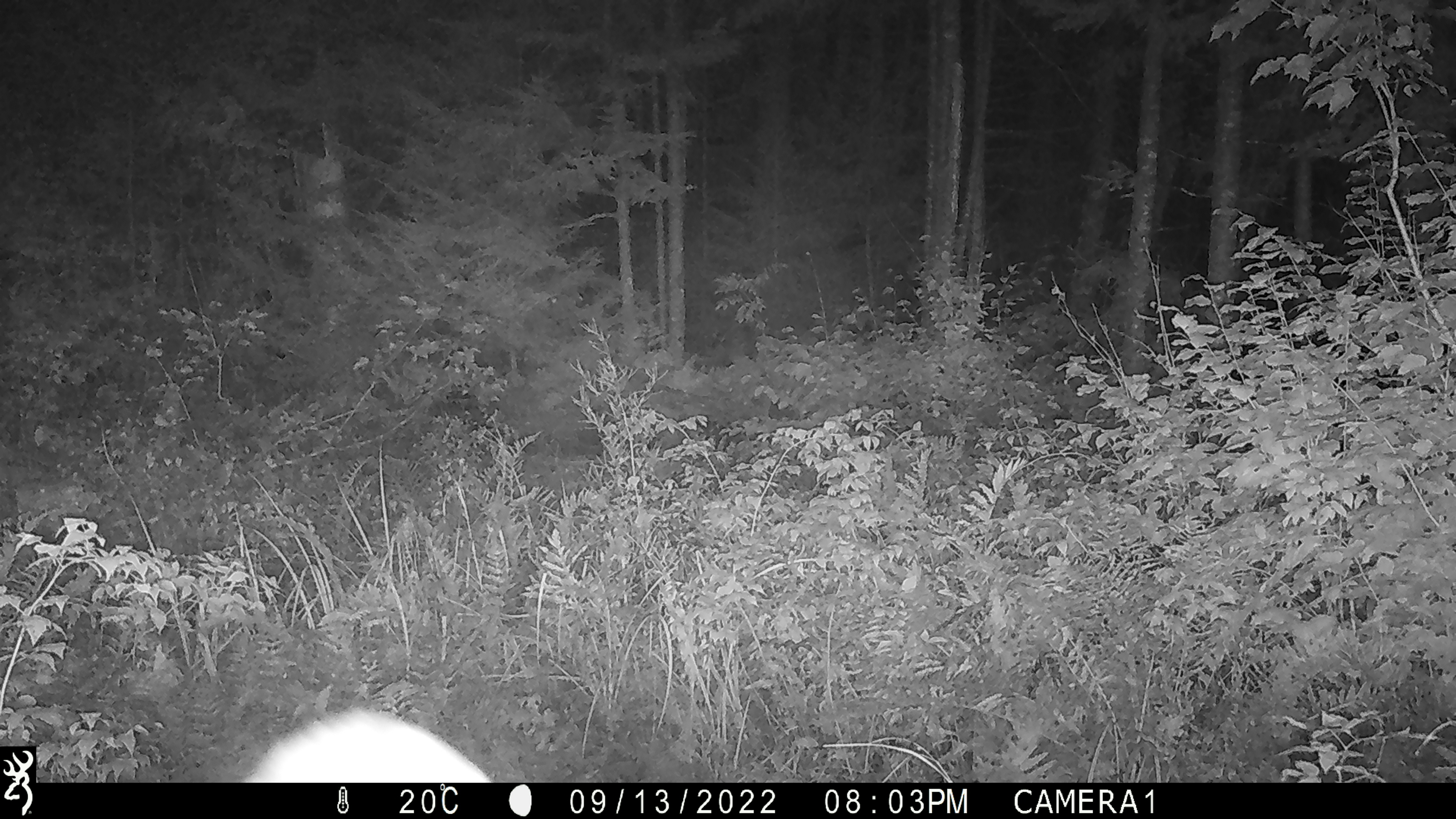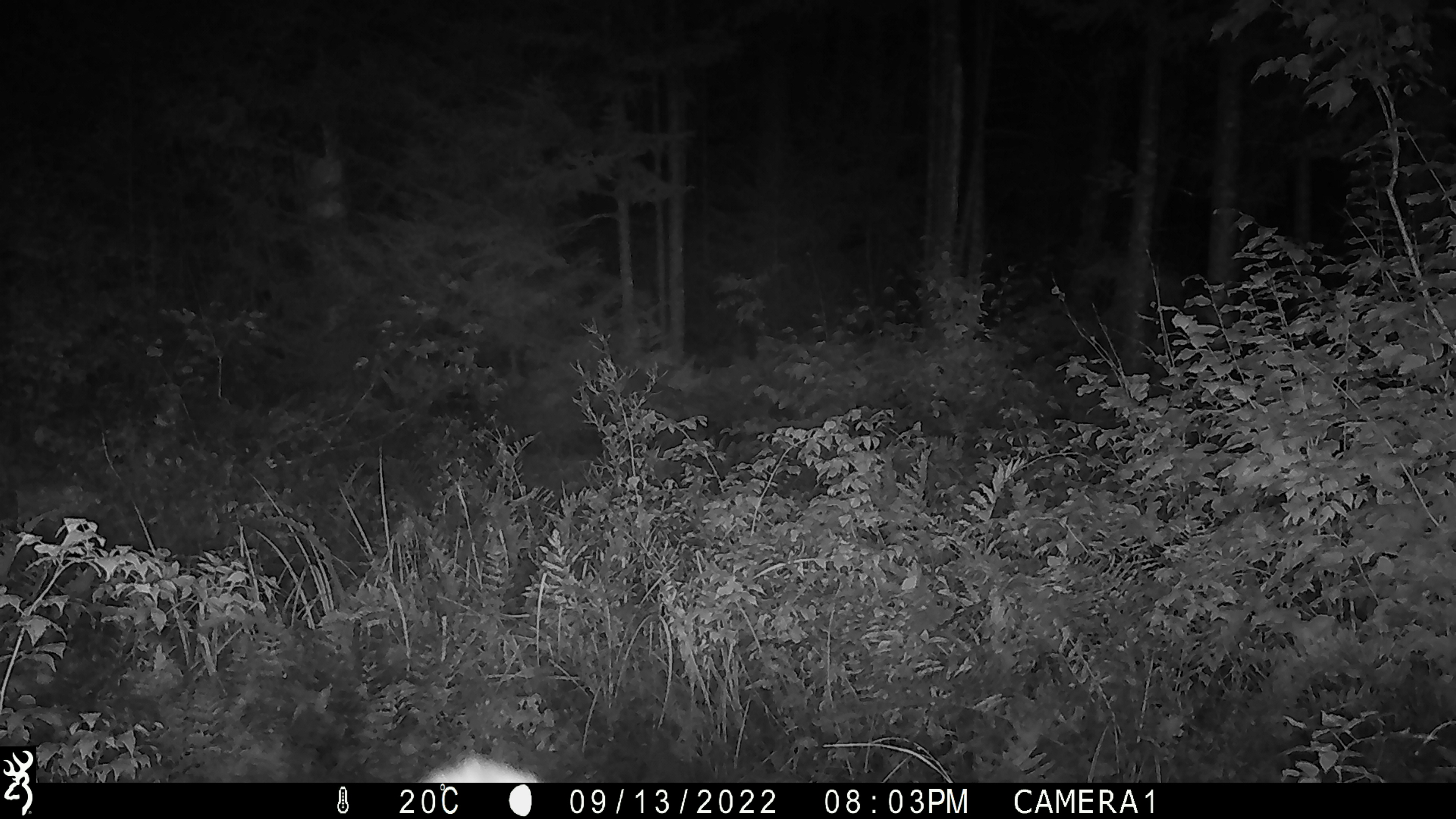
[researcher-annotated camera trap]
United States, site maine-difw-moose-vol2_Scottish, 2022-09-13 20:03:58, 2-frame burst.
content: unidentified animal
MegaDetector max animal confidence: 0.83